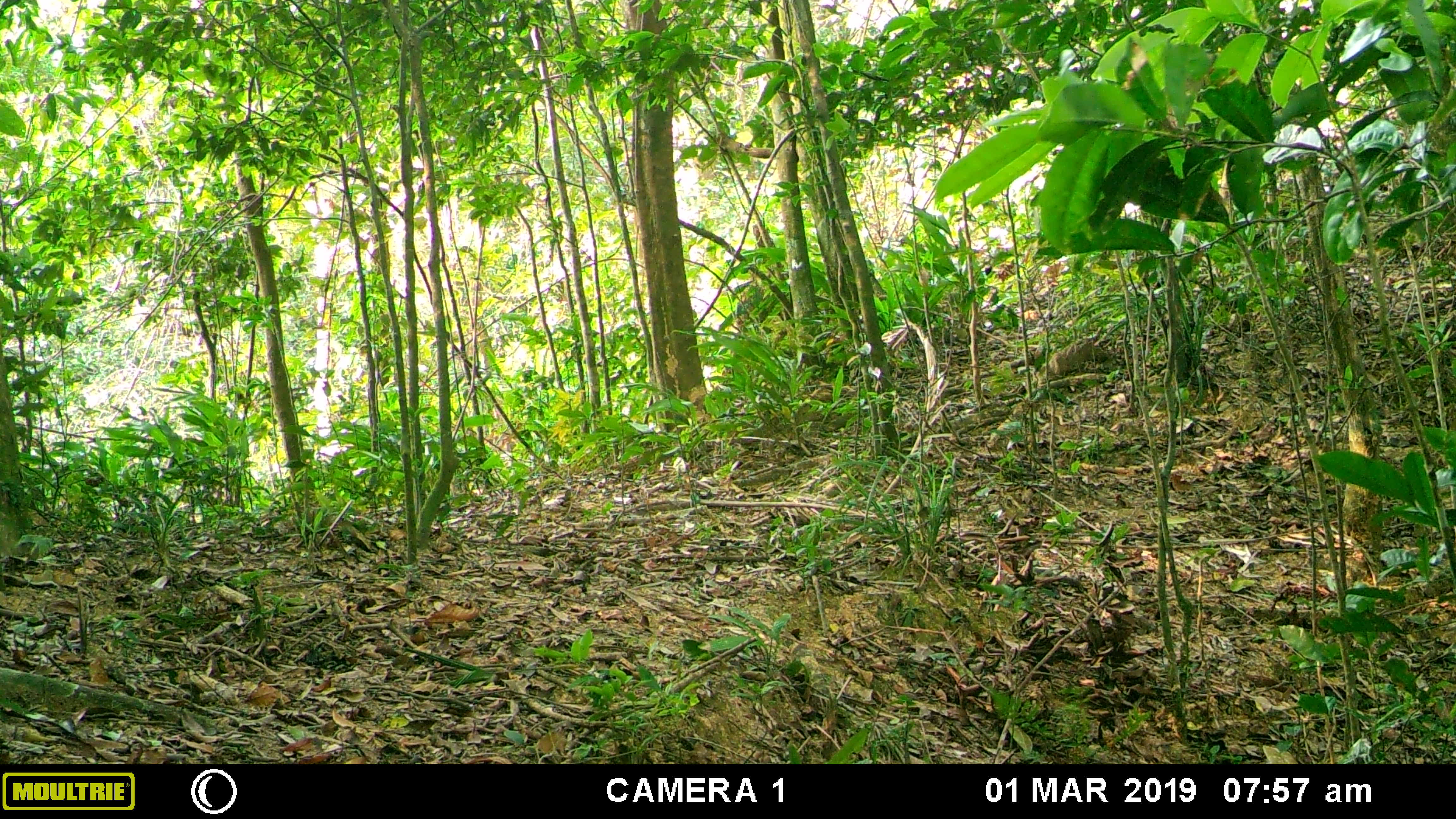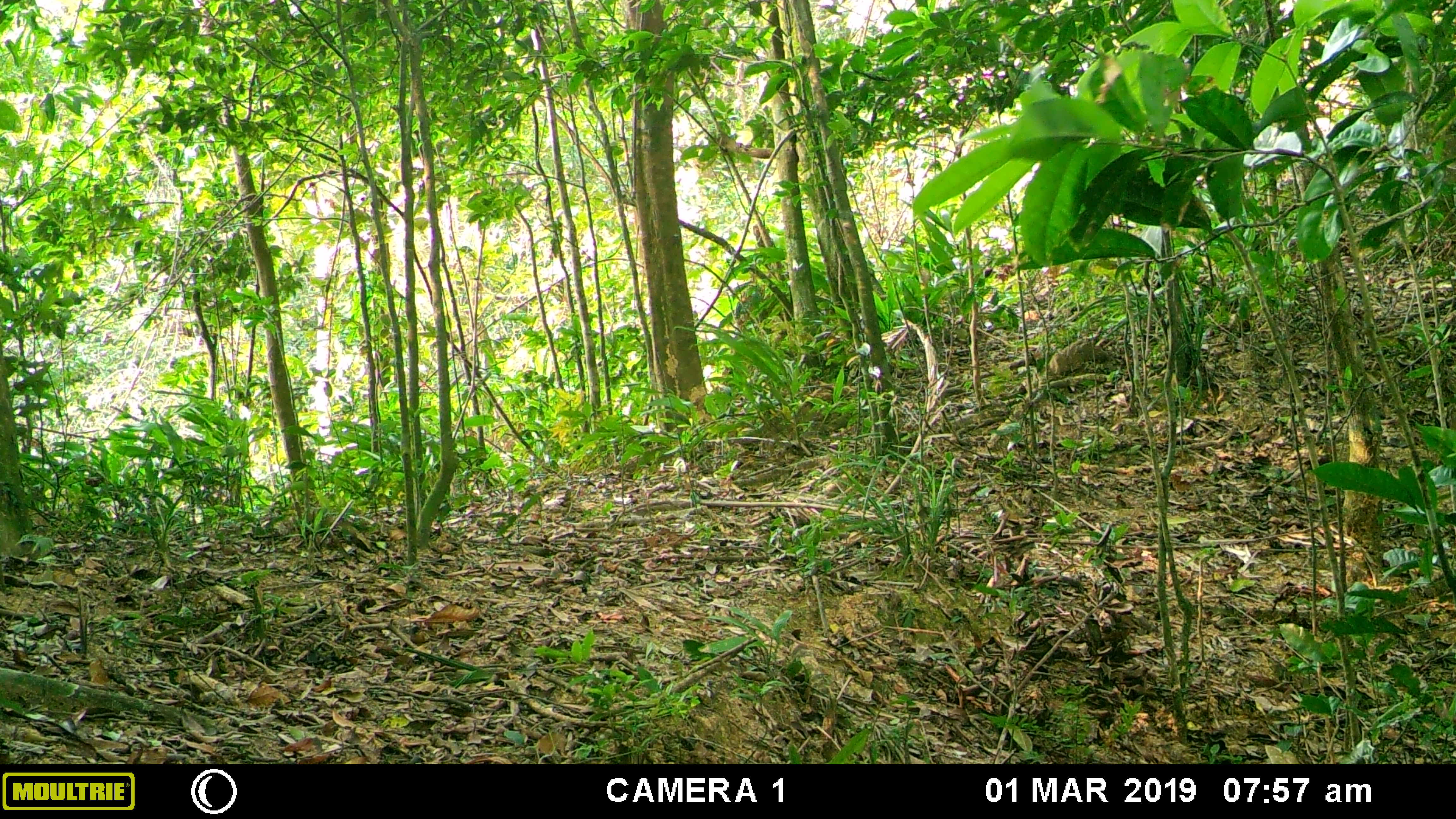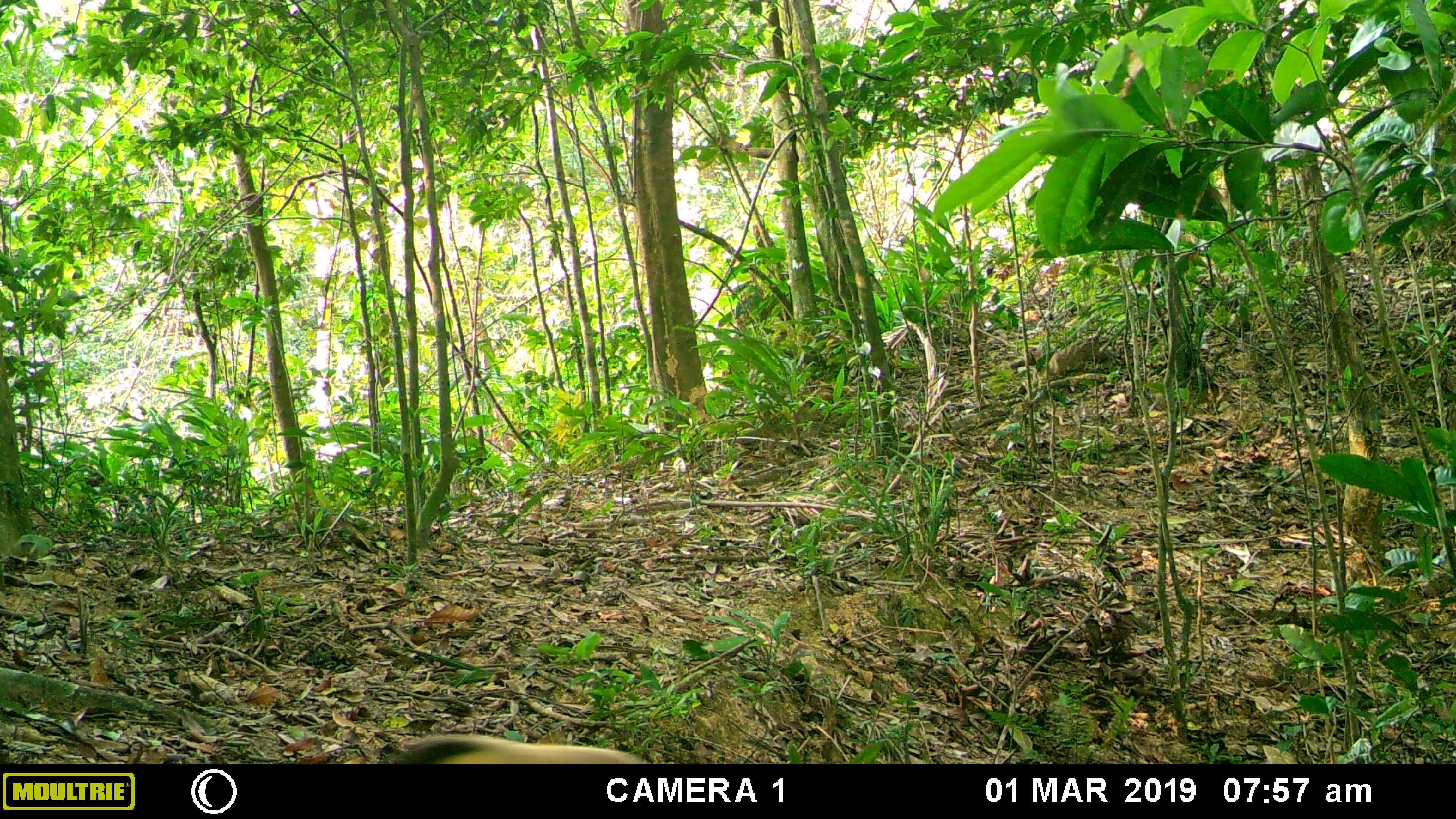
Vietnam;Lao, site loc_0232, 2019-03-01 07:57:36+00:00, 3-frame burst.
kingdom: Animalia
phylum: Chordata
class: Mammalia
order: Carnivora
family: Mustelidae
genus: Martes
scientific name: Martes flavigula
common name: yellow-throated marten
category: yellow throated marten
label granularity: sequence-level